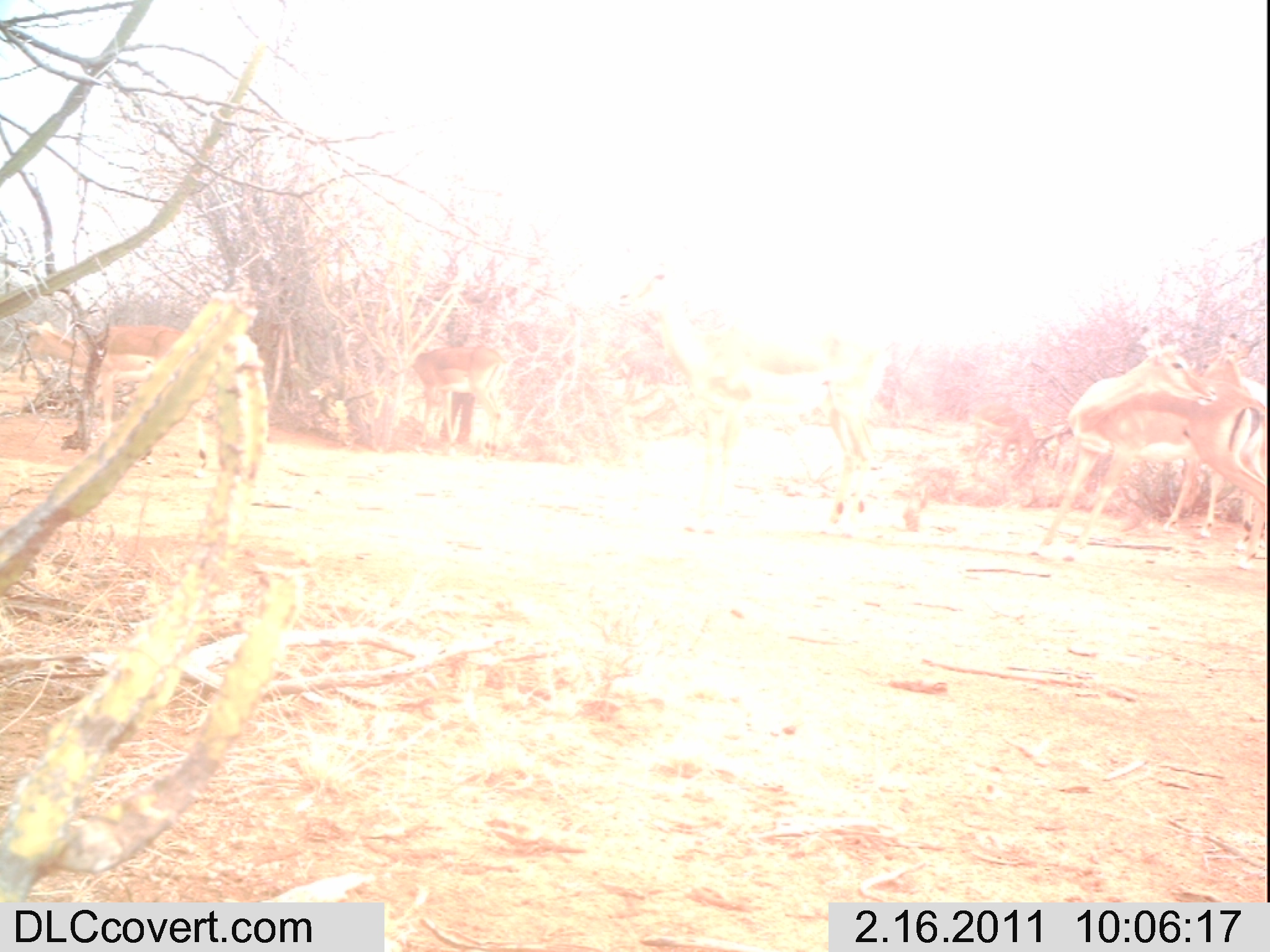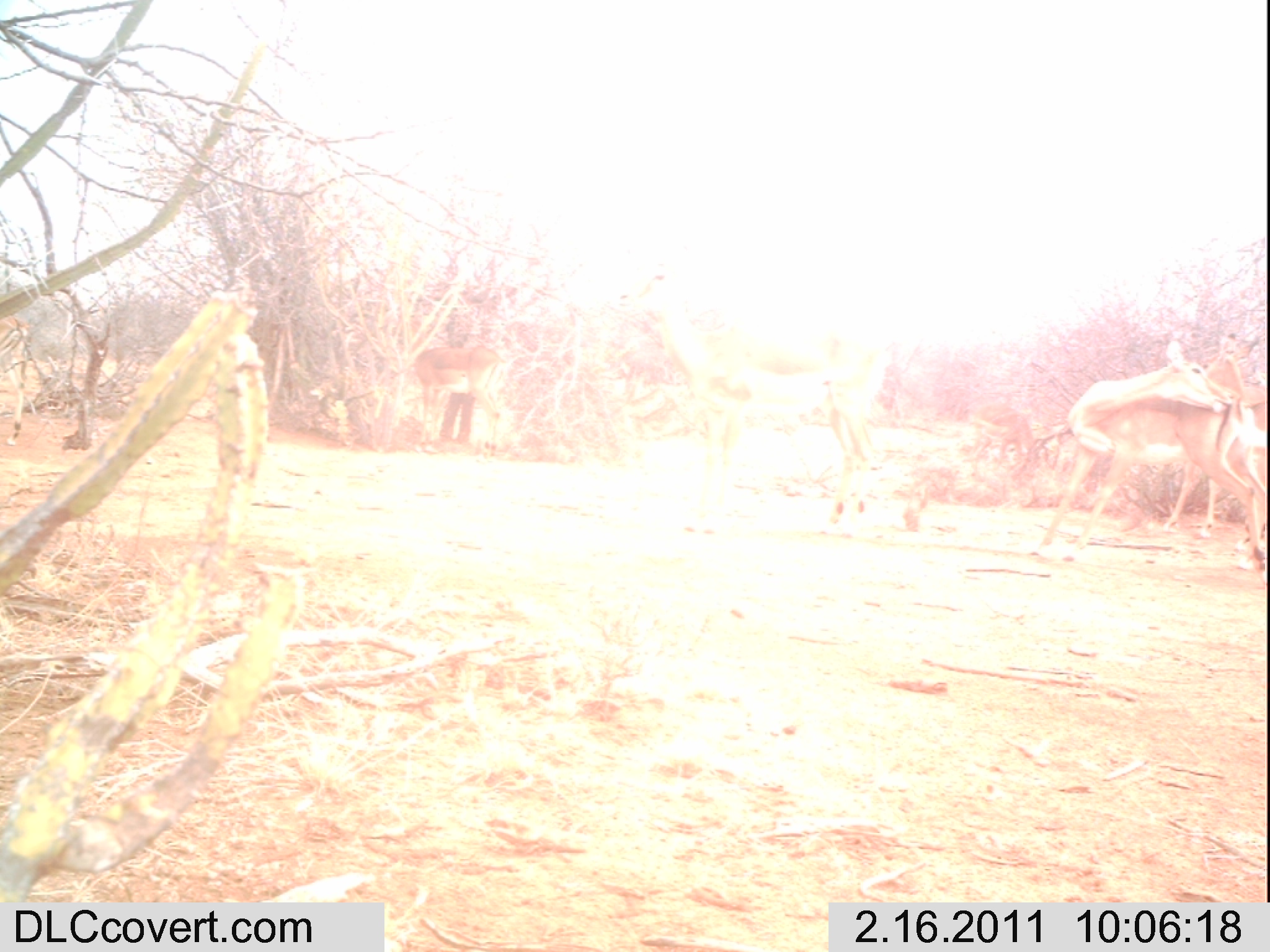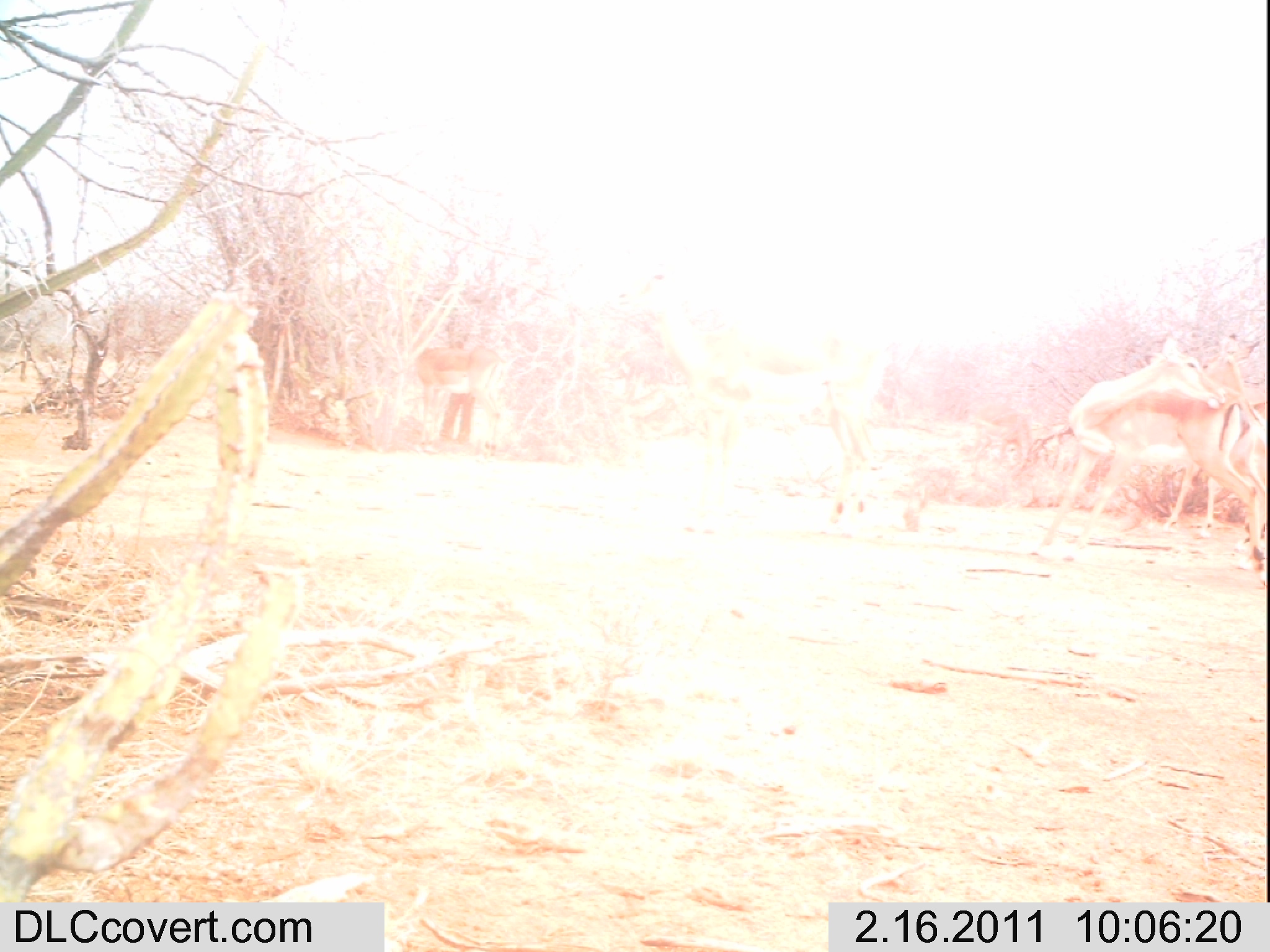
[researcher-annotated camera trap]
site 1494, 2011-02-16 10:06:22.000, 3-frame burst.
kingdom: Animalia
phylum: Chordata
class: Mammalia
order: Artiodactyla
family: Bovidae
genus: Aepyceros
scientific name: Aepyceros melampus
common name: impala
Aepyceros melampus (impala), count 6.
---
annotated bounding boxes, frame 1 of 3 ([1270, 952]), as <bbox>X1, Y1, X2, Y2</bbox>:
aepyceros melampus: <bbox>616, 244, 887, 537</bbox>; <bbox>1028, 325, 1266, 570</bbox>; <bbox>5, 313, 209, 479</bbox>; <bbox>1160, 329, 1265, 551</bbox>; <bbox>408, 338, 507, 459</bbox>; <bbox>610, 362, 706, 440</bbox>; <bbox>968, 403, 1037, 477</bbox>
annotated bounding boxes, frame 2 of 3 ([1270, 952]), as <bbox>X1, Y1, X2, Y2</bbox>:
aepyceros melampus: <bbox>615, 241, 885, 537</bbox>; <bbox>1026, 336, 1264, 570</bbox>; <bbox>1161, 330, 1266, 551</bbox>; <bbox>395, 290, 503, 459</bbox>; <bbox>0, 314, 28, 445</bbox>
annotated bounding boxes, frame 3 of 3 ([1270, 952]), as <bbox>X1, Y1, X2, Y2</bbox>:
aepyceros melampus: <bbox>614, 239, 880, 537</bbox>; <bbox>1026, 330, 1264, 582</bbox>; <bbox>1159, 330, 1266, 571</bbox>; <bbox>391, 293, 505, 464</bbox>